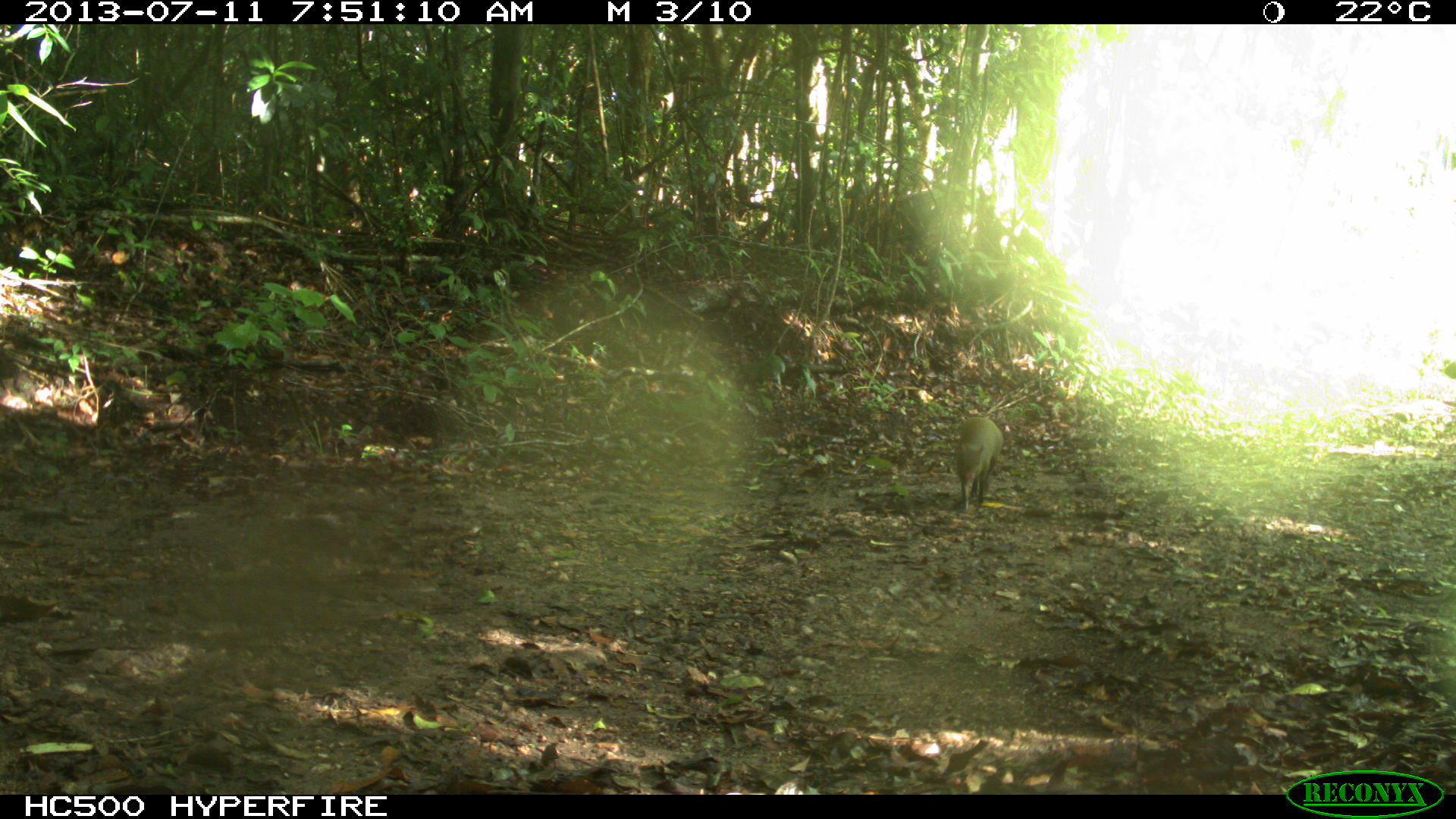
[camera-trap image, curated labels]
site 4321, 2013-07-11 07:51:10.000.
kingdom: Animalia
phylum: Chordata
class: Mammalia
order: Rodentia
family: Dasyproctidae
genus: Dasyprocta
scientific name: Dasyprocta punctata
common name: central american agouti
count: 1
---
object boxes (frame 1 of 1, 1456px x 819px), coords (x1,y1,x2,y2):
dasyprocta punctata: (954,417,1004,510)